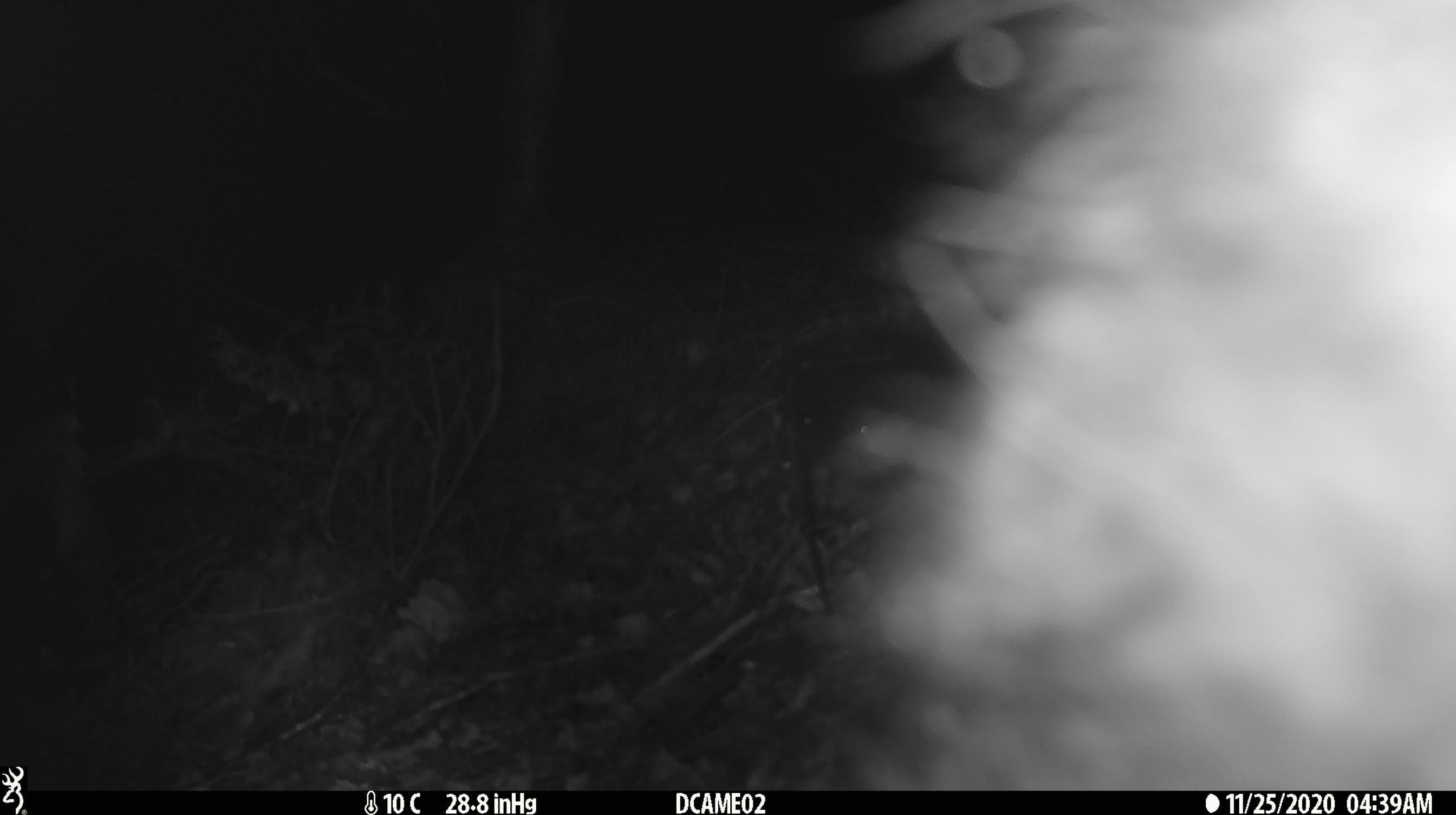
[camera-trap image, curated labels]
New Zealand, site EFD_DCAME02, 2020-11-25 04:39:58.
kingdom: Animalia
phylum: Chordata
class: Mammalia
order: Diprotodontia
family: Phalangeridae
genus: Trichosurus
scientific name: Trichosurus vulpecula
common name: common brushtail possum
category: possum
Possum (common brushtail possum) (Trichosurus vulpecula).